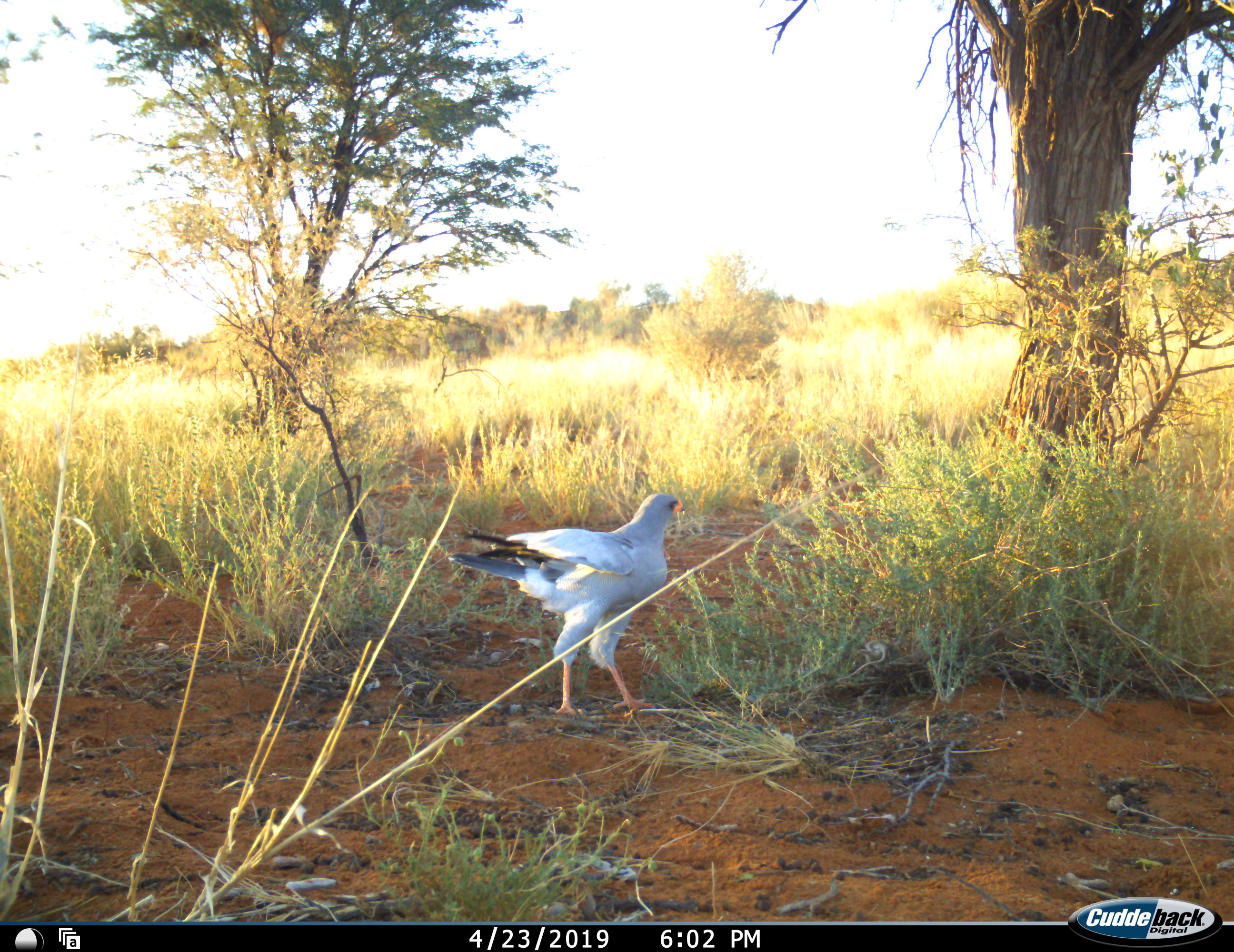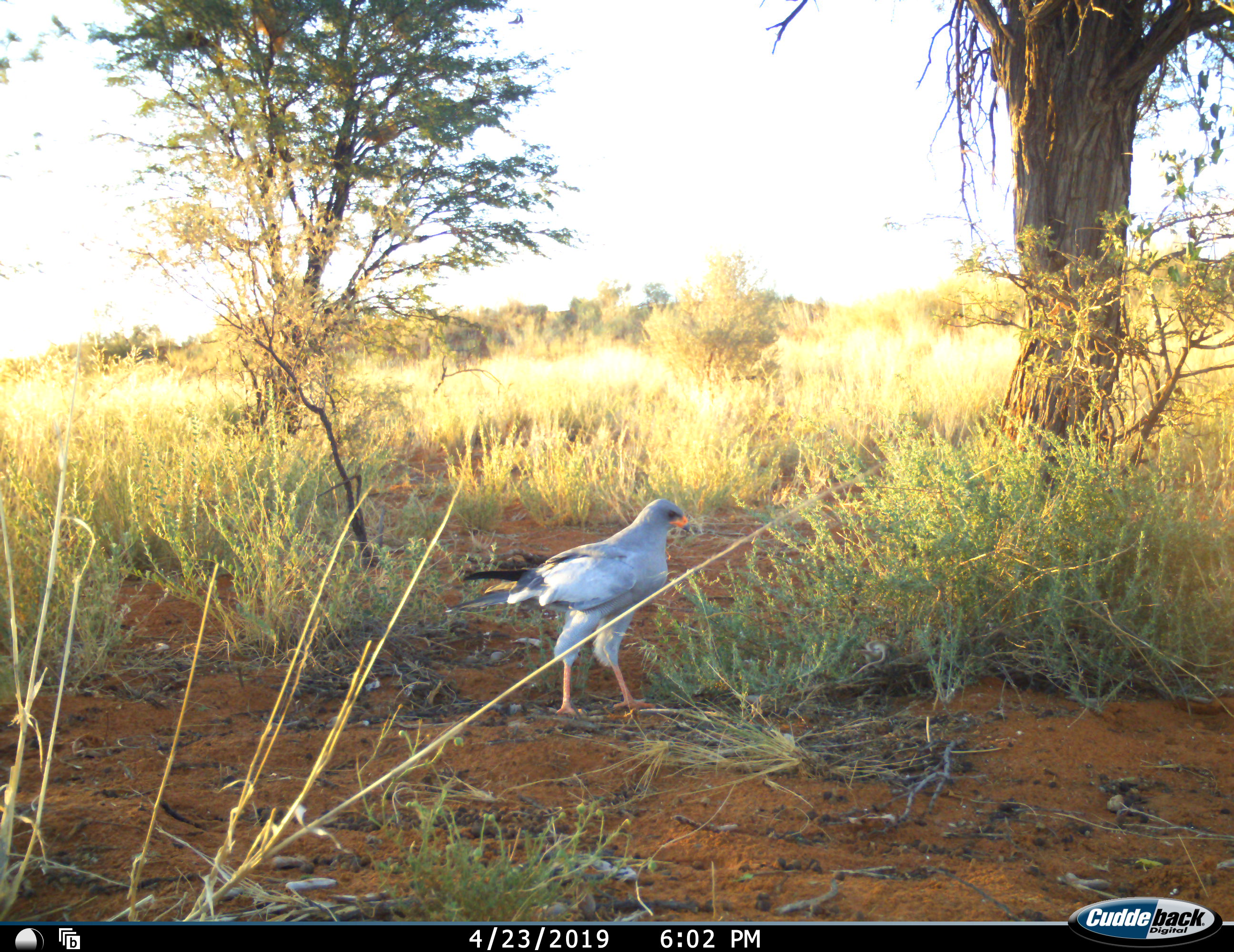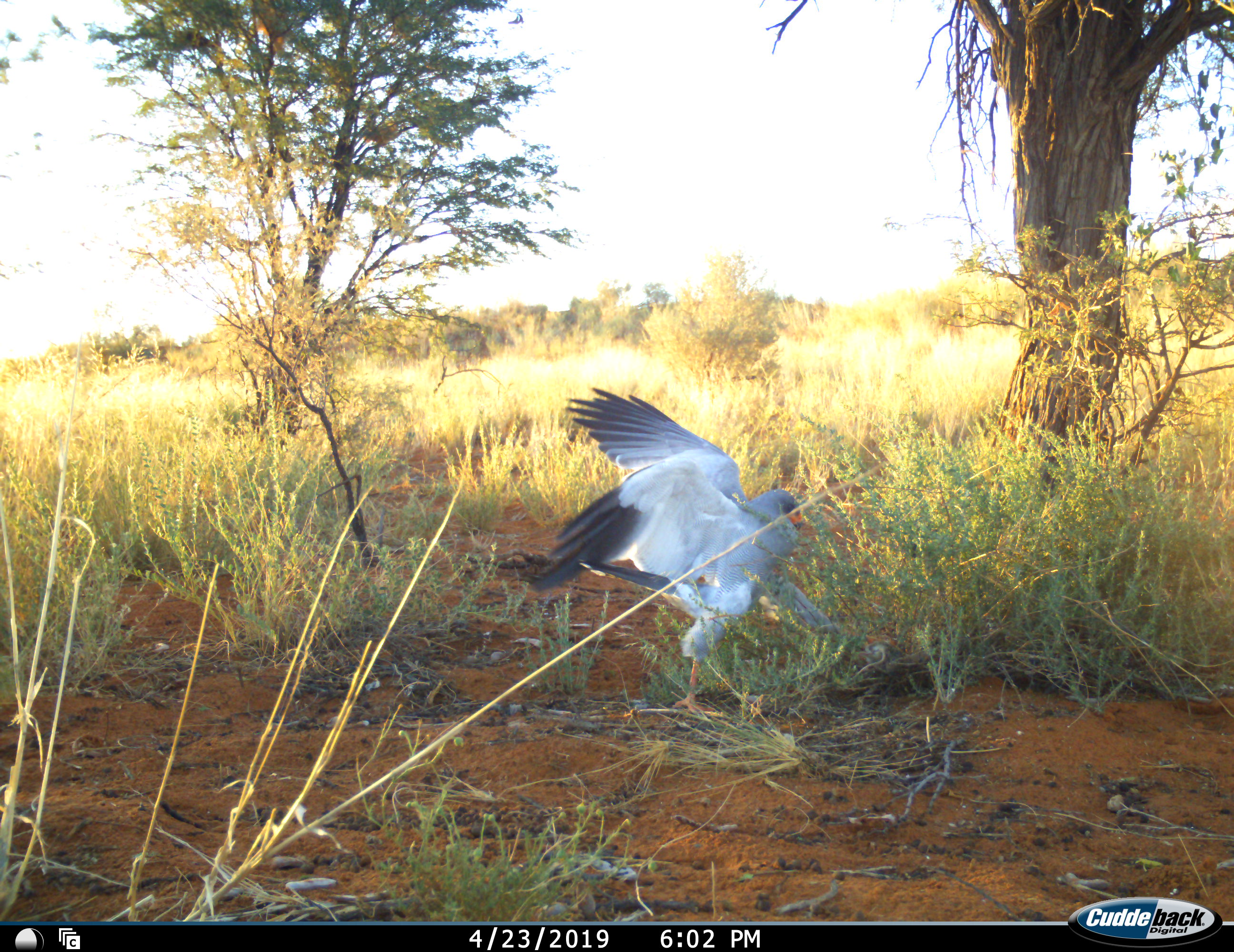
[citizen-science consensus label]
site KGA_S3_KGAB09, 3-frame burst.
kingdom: Animalia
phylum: Chordata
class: Aves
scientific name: Aves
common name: bird of prey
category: birdofprey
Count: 1.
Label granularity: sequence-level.